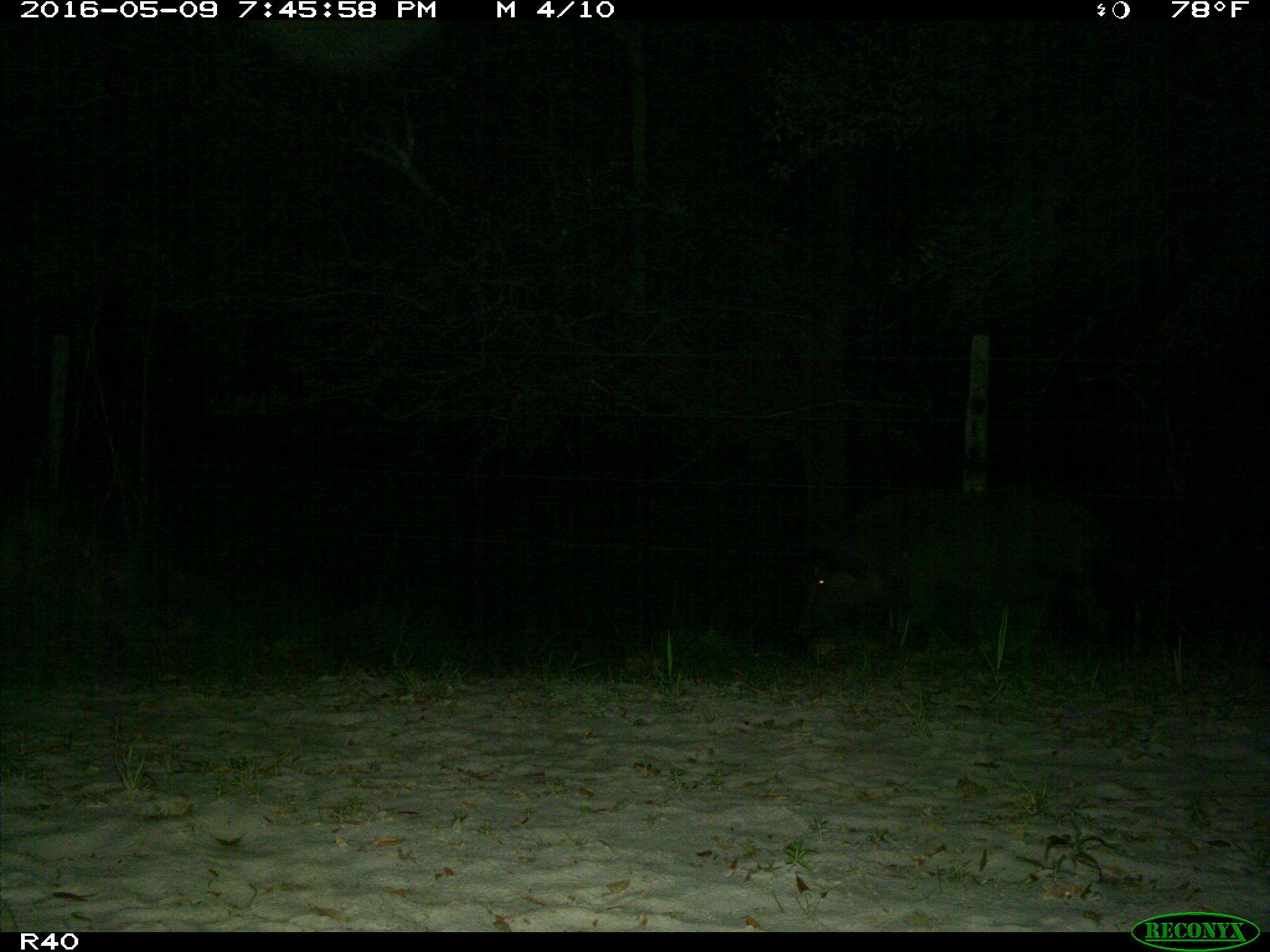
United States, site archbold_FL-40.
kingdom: Animalia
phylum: Chordata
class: Mammalia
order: Artiodactyla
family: Suidae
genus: Sus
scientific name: Sus scrofa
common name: wild boar